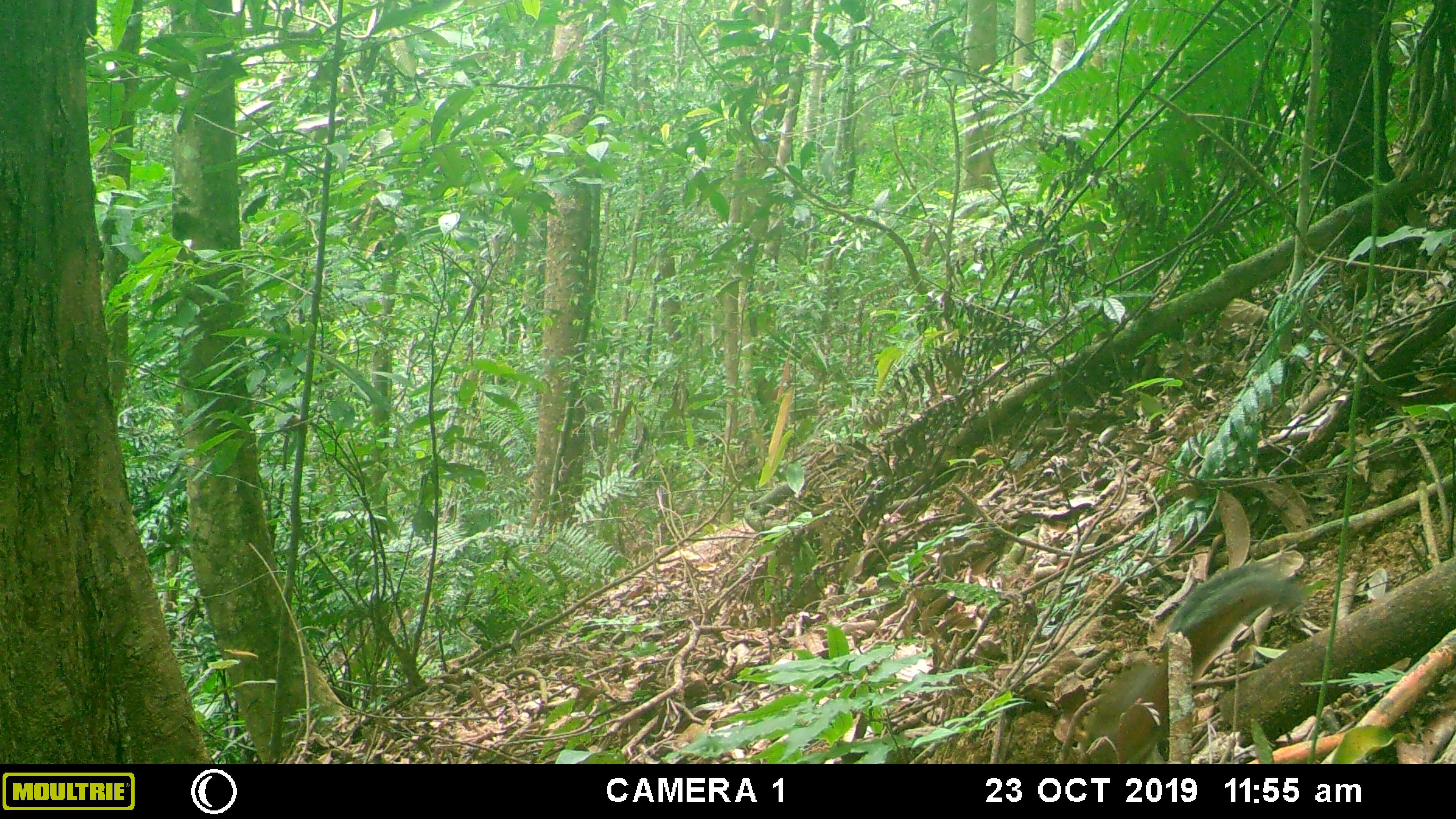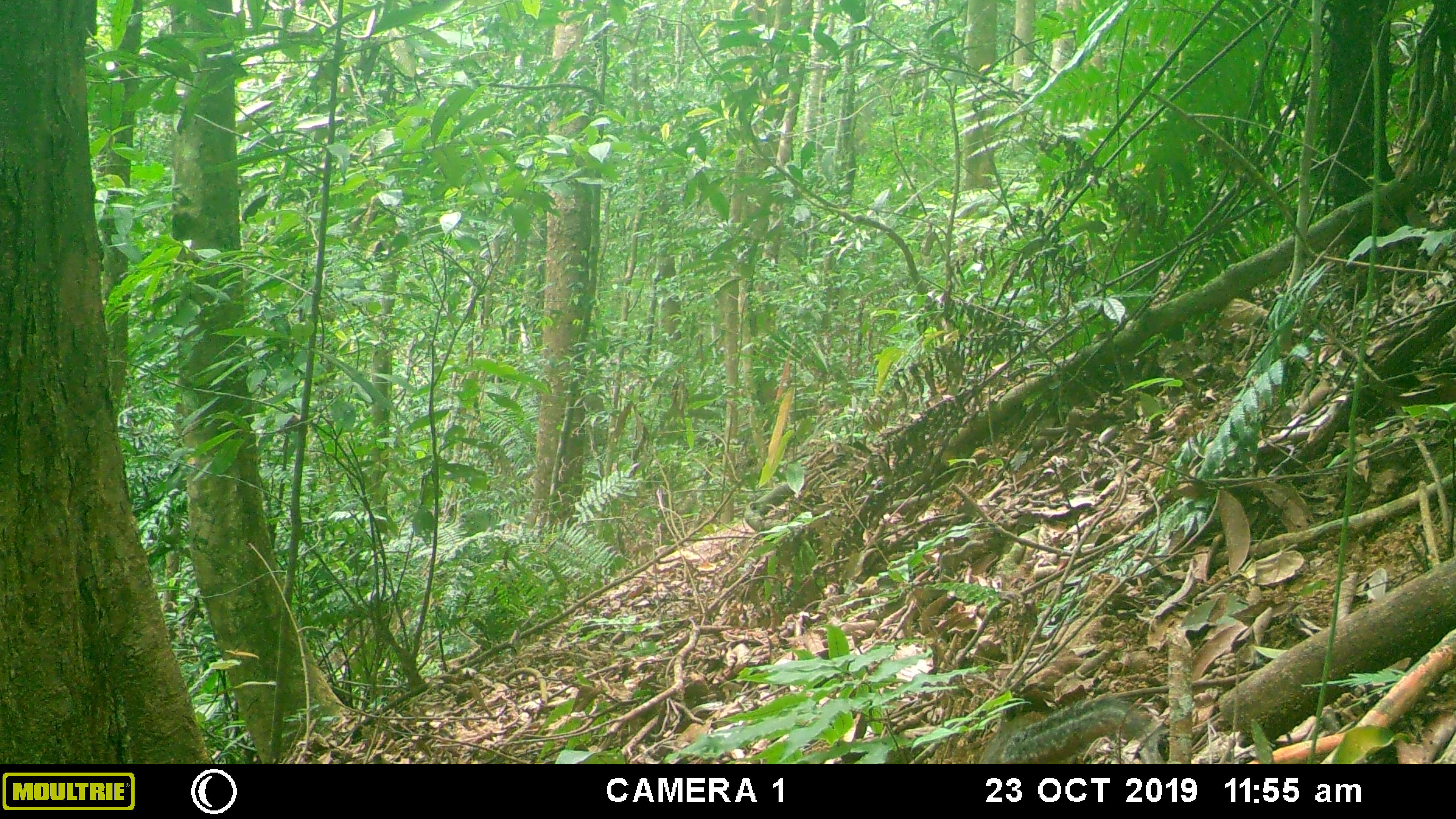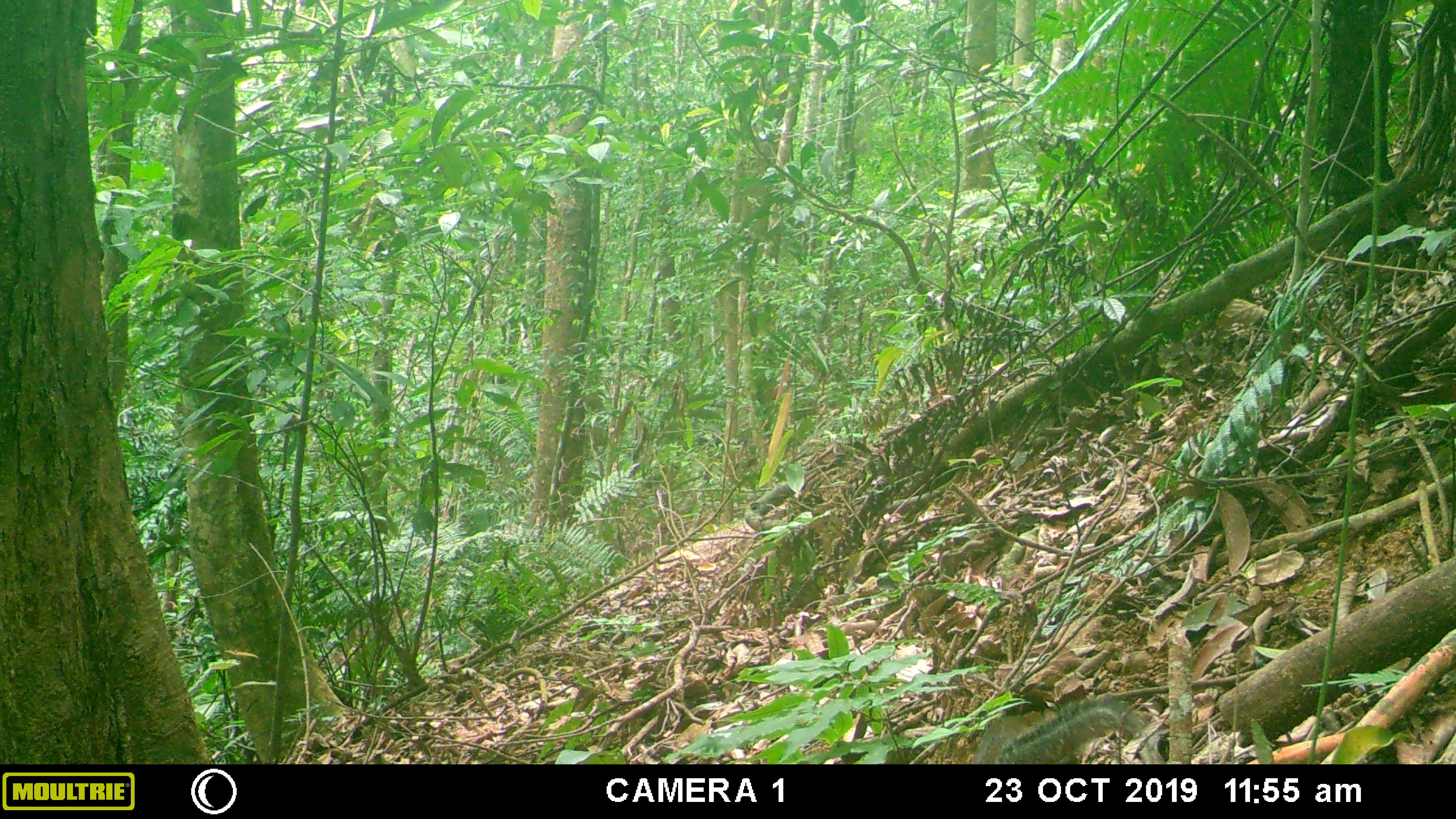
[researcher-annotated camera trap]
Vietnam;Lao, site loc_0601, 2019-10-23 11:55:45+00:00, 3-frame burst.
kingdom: Animalia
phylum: Chordata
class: Mammalia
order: Rodentia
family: Sciuridae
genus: Dremomys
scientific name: Dremomys rufigenis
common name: red-cheeked squirrel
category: red cheeked squirrel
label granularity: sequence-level